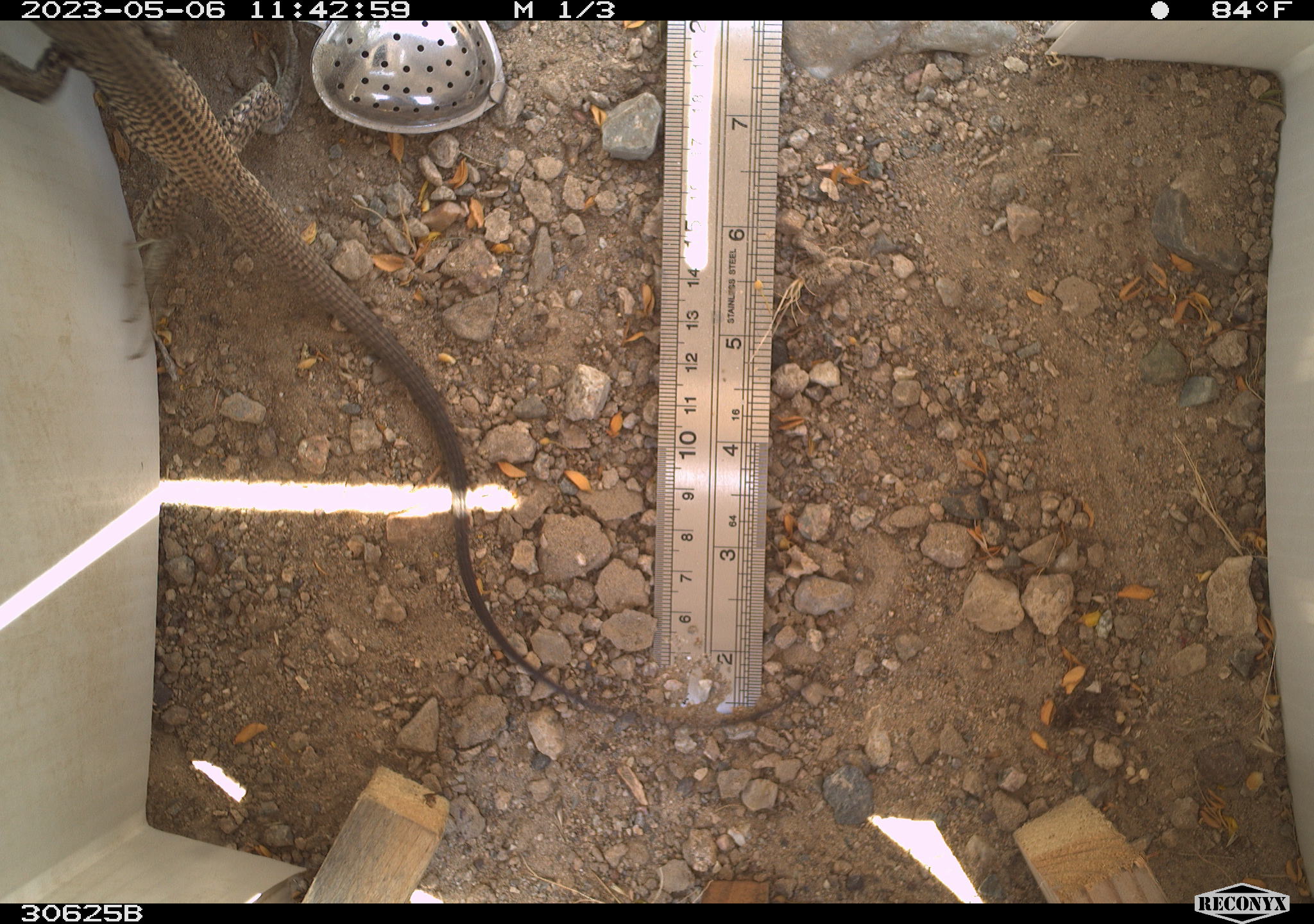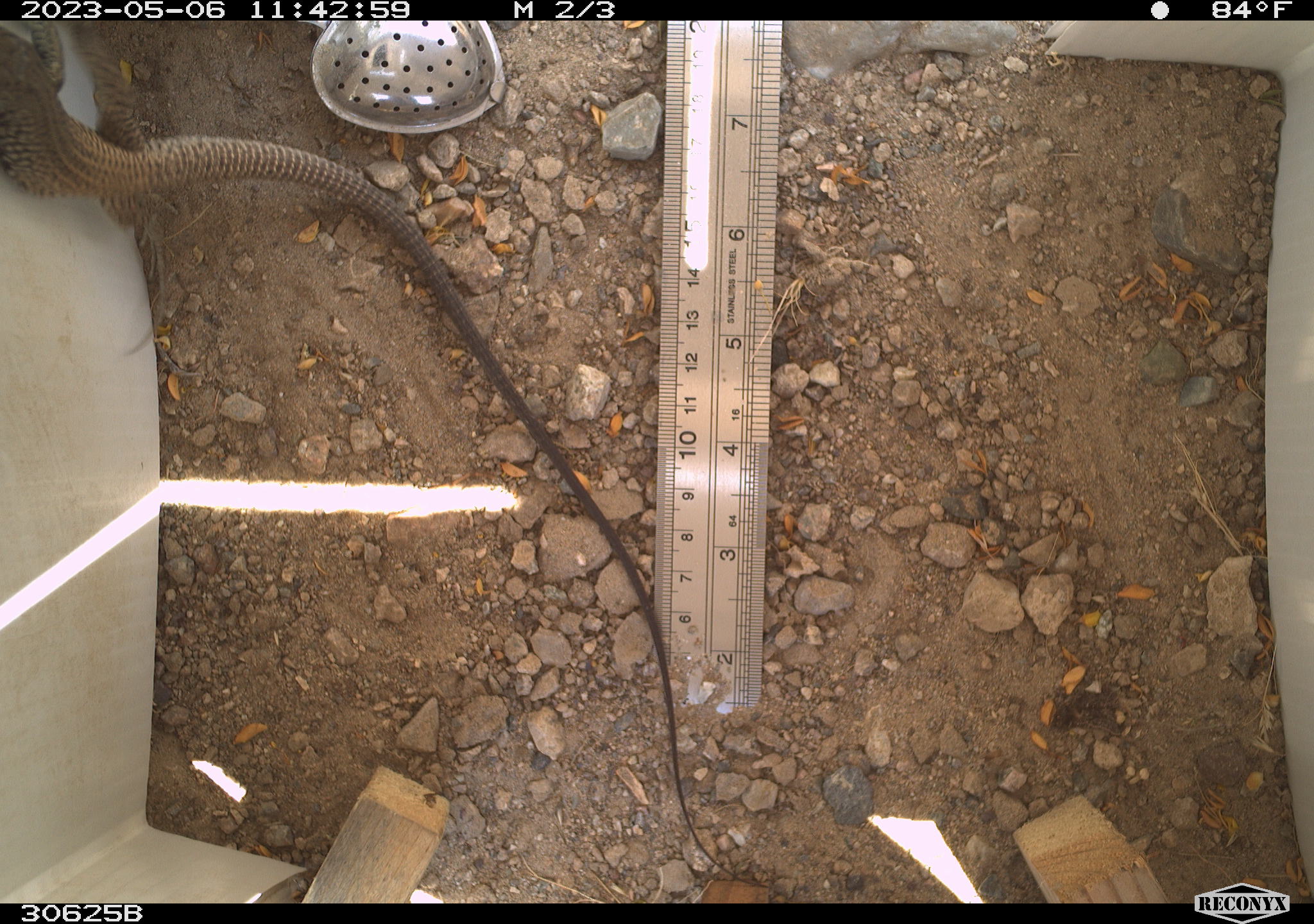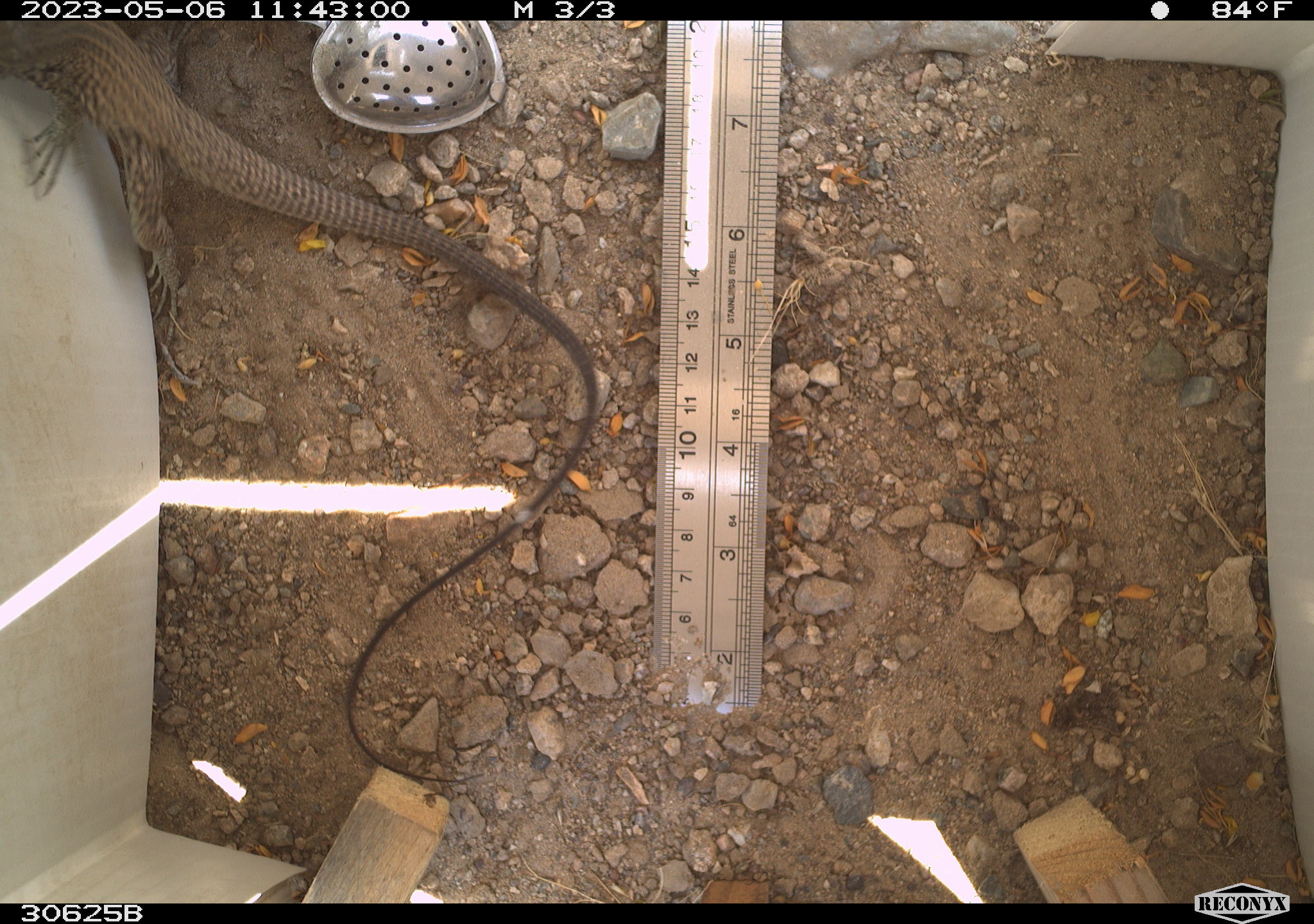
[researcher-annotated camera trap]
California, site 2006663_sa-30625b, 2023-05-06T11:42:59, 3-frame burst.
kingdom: Animalia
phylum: Chordata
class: Reptilia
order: Squamata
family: Teiidae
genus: Aspidoscelis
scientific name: Aspidoscelis tigris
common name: western whiptail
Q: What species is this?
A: Western whiptail (Aspidoscelis tigris).